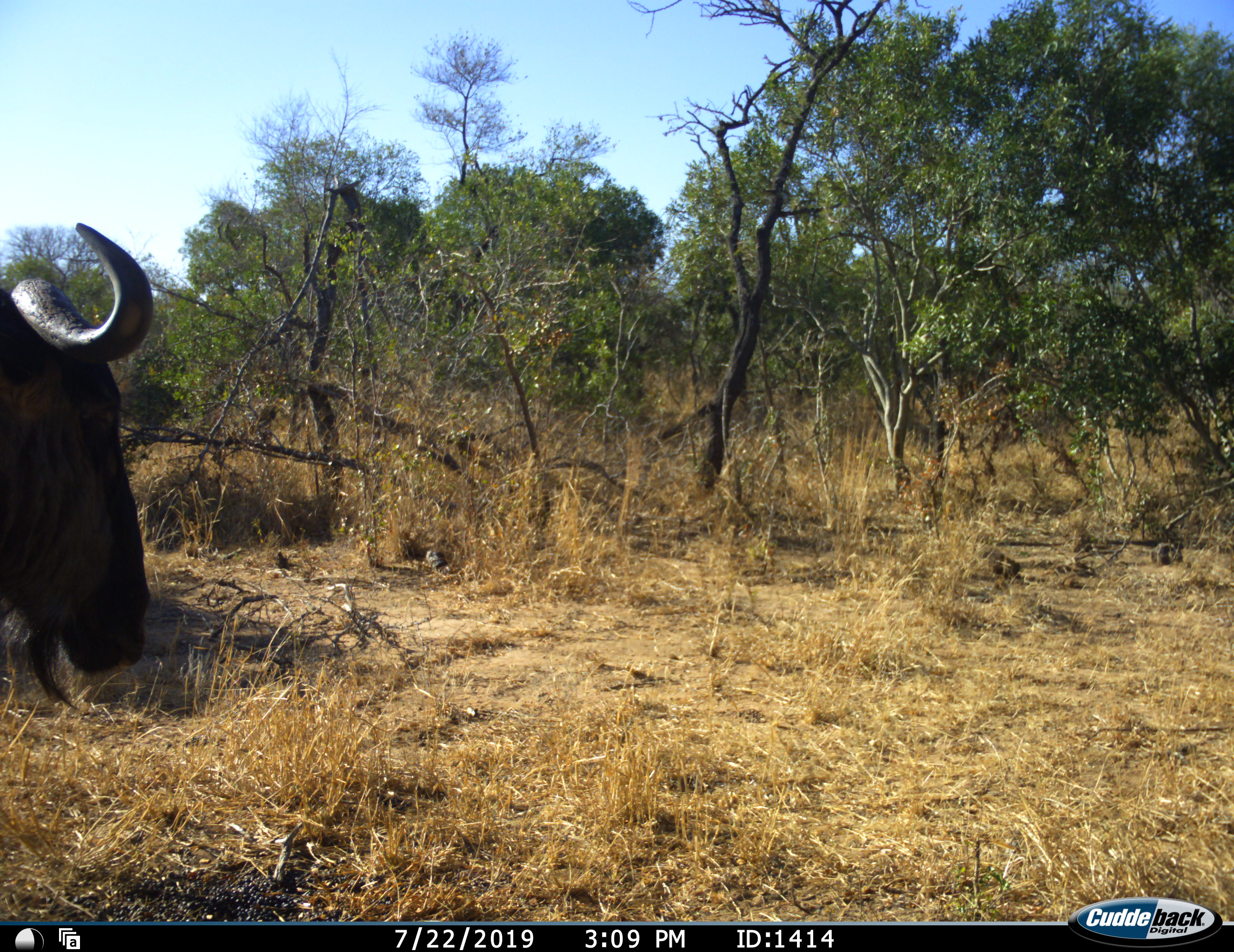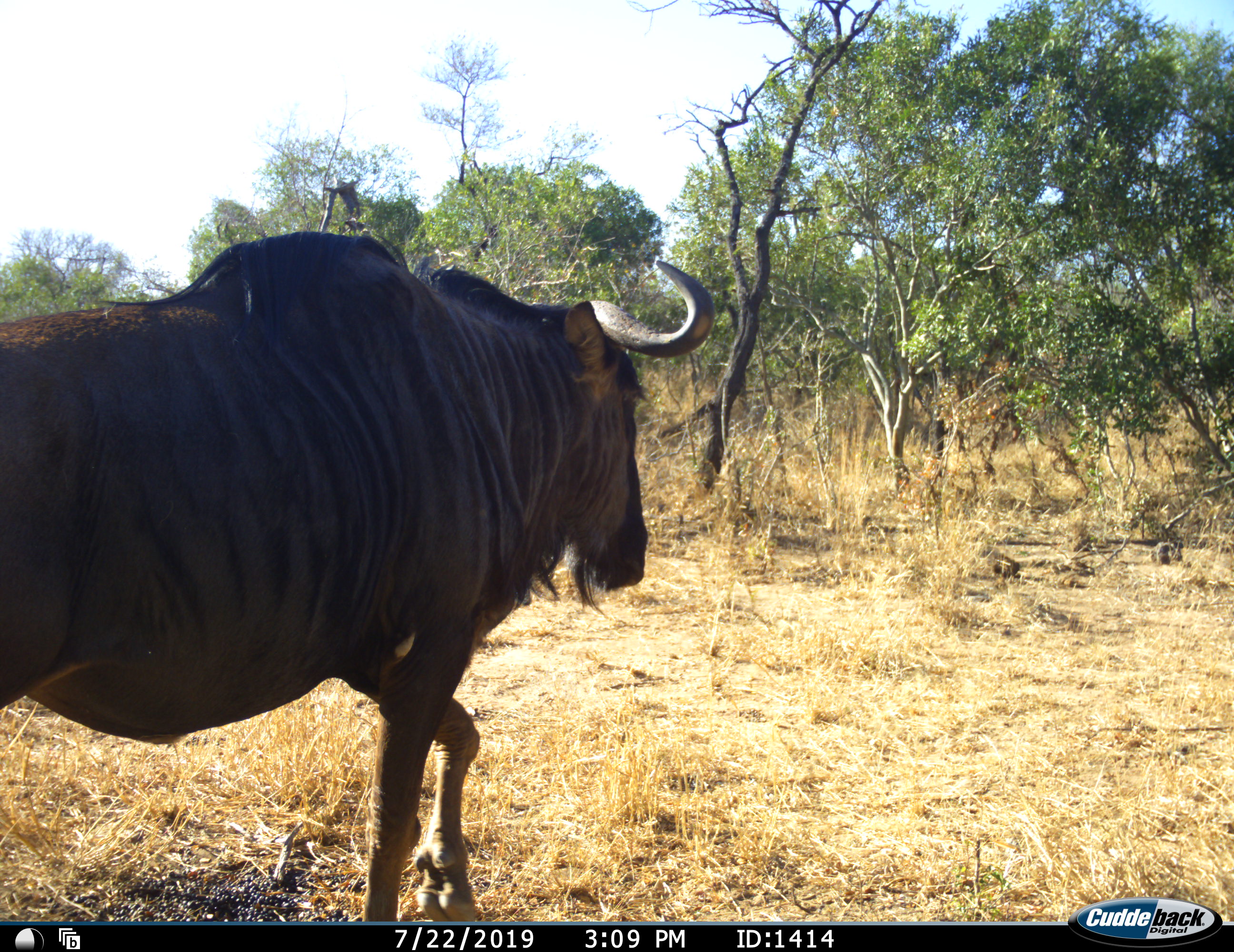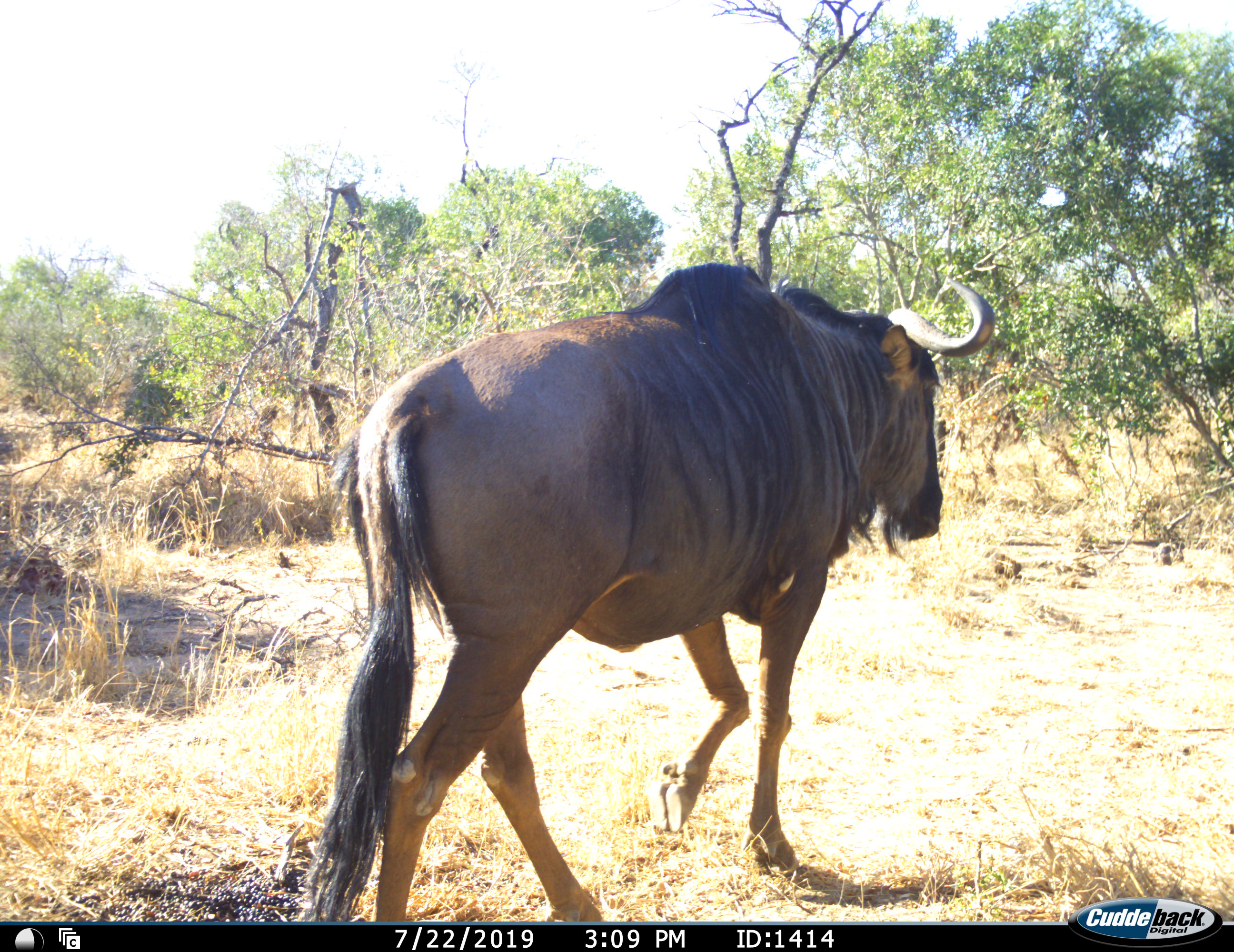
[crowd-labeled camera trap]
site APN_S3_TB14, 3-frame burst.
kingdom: Animalia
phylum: Chordata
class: Mammalia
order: Artiodactyla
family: Bovidae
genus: Connochaetes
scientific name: Connochaetes taurinus taurinus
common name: blue wildebeest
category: wildebeestblue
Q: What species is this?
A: Wildebeestblue (blue wildebeest) (Connochaetes taurinus taurinus).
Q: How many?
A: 1.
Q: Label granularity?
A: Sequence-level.